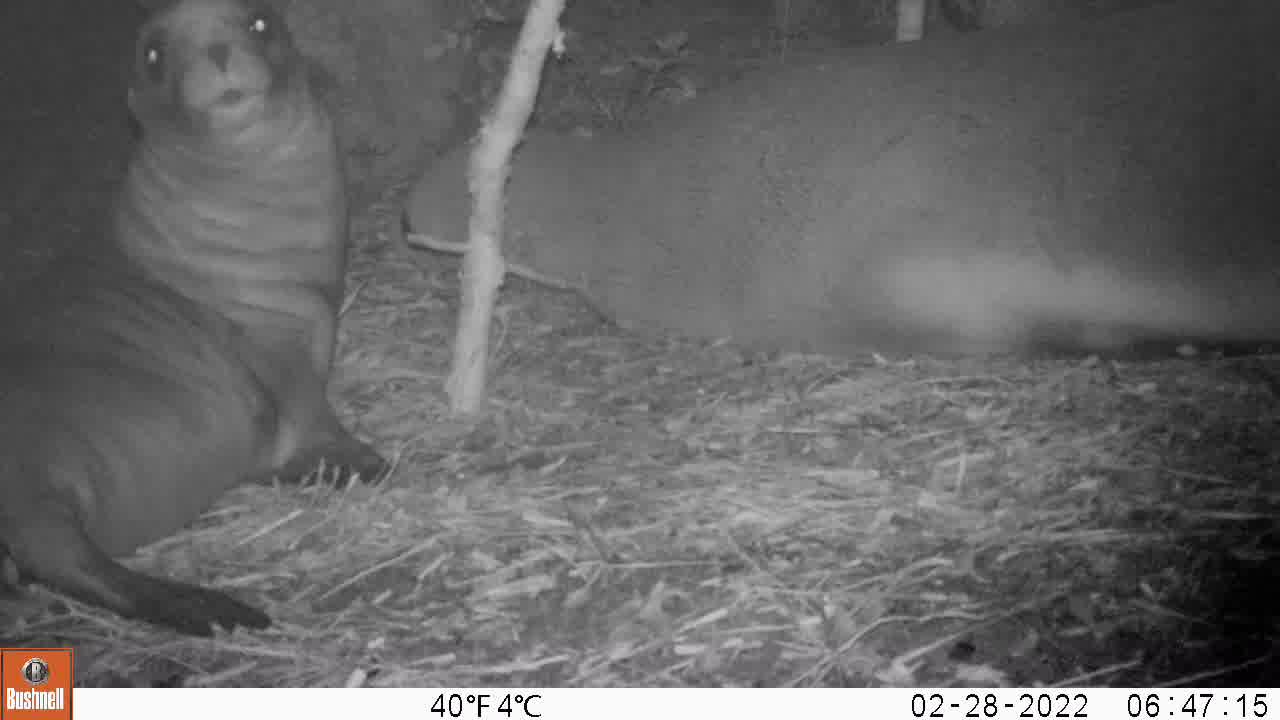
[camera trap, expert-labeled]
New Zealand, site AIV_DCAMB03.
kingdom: Animalia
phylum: Chordata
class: Mammalia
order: Carnivora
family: Otariidae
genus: Phocarctos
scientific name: Phocarctos hookeri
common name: new zealand sea lion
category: sealion